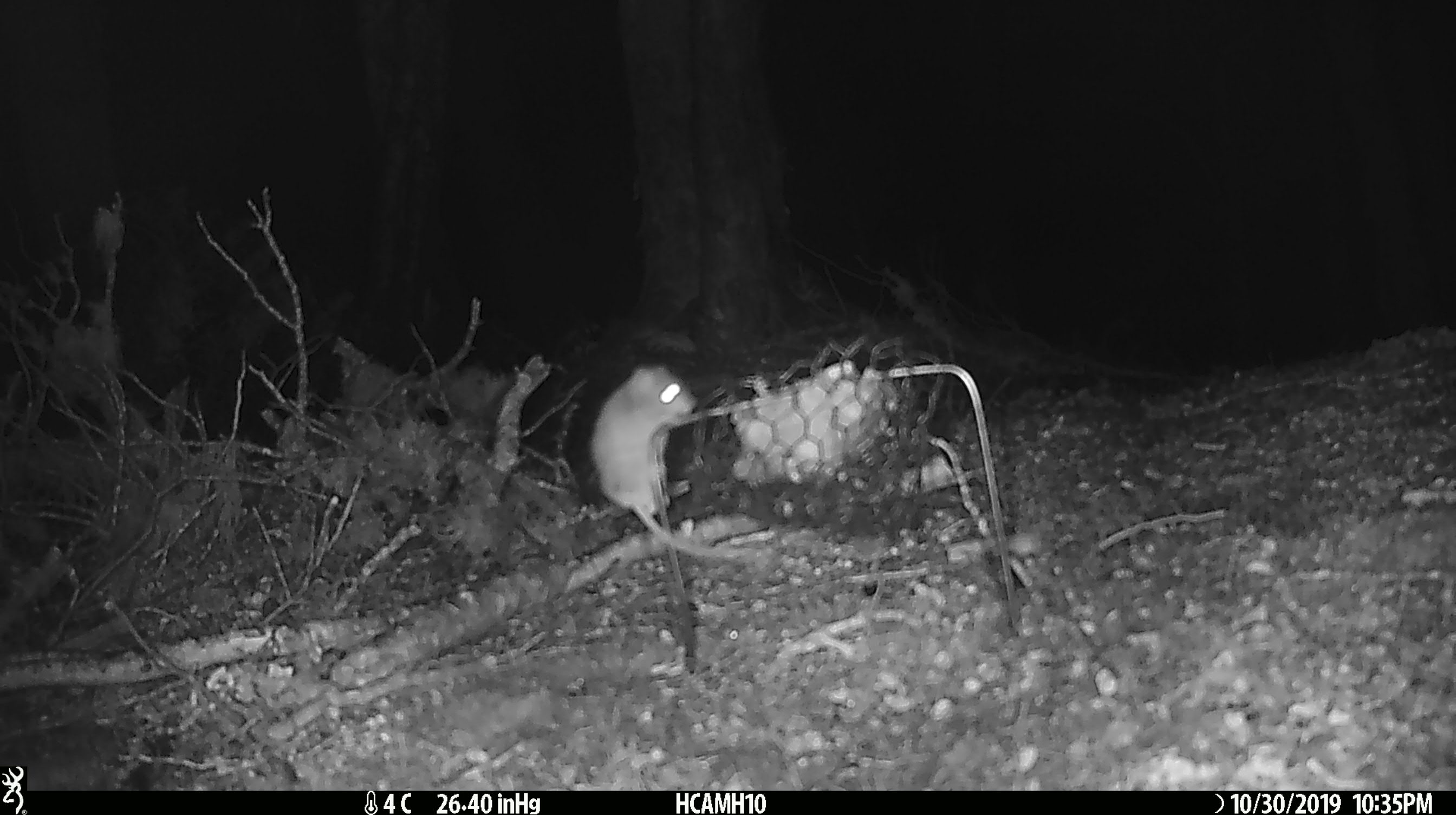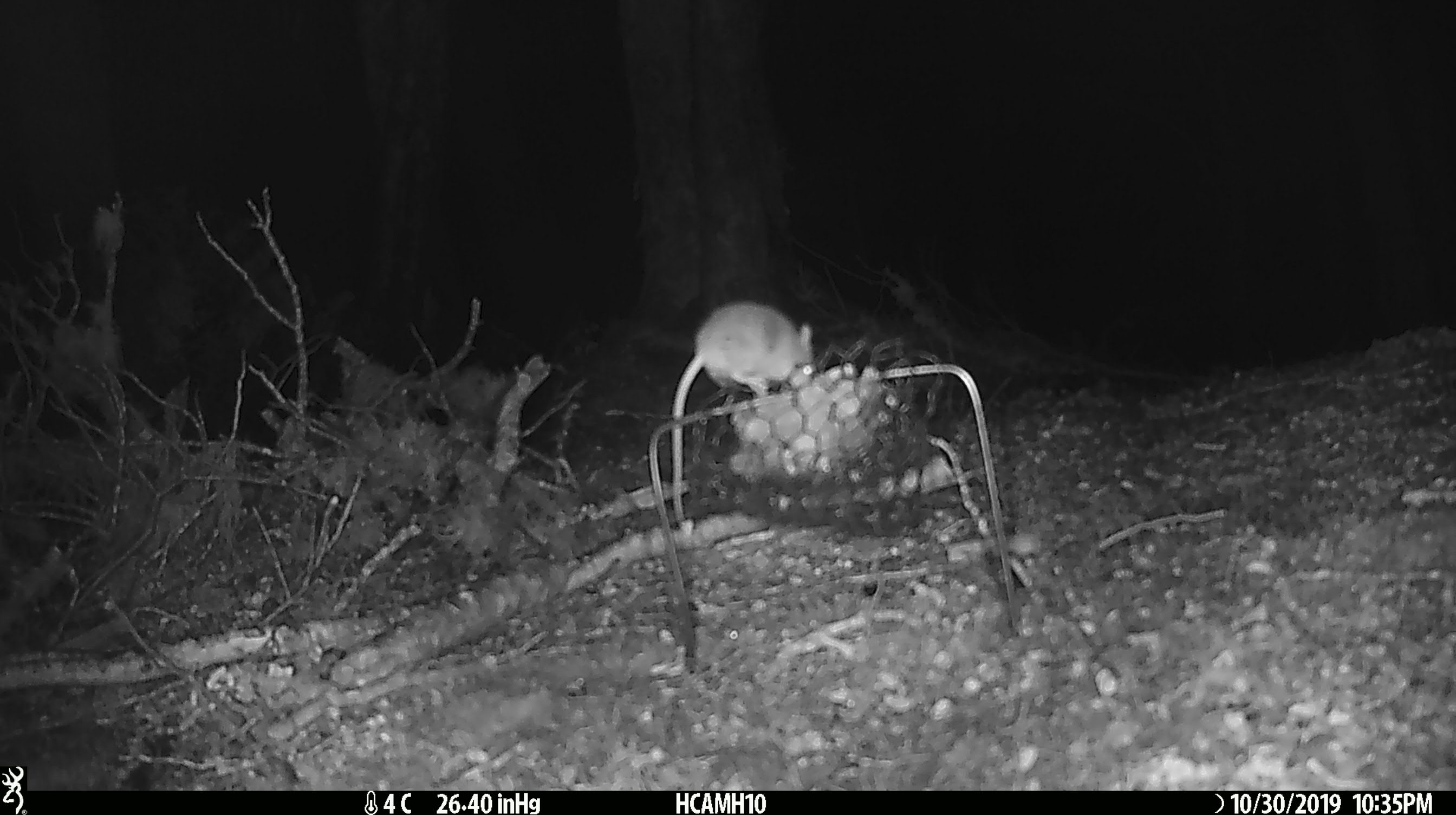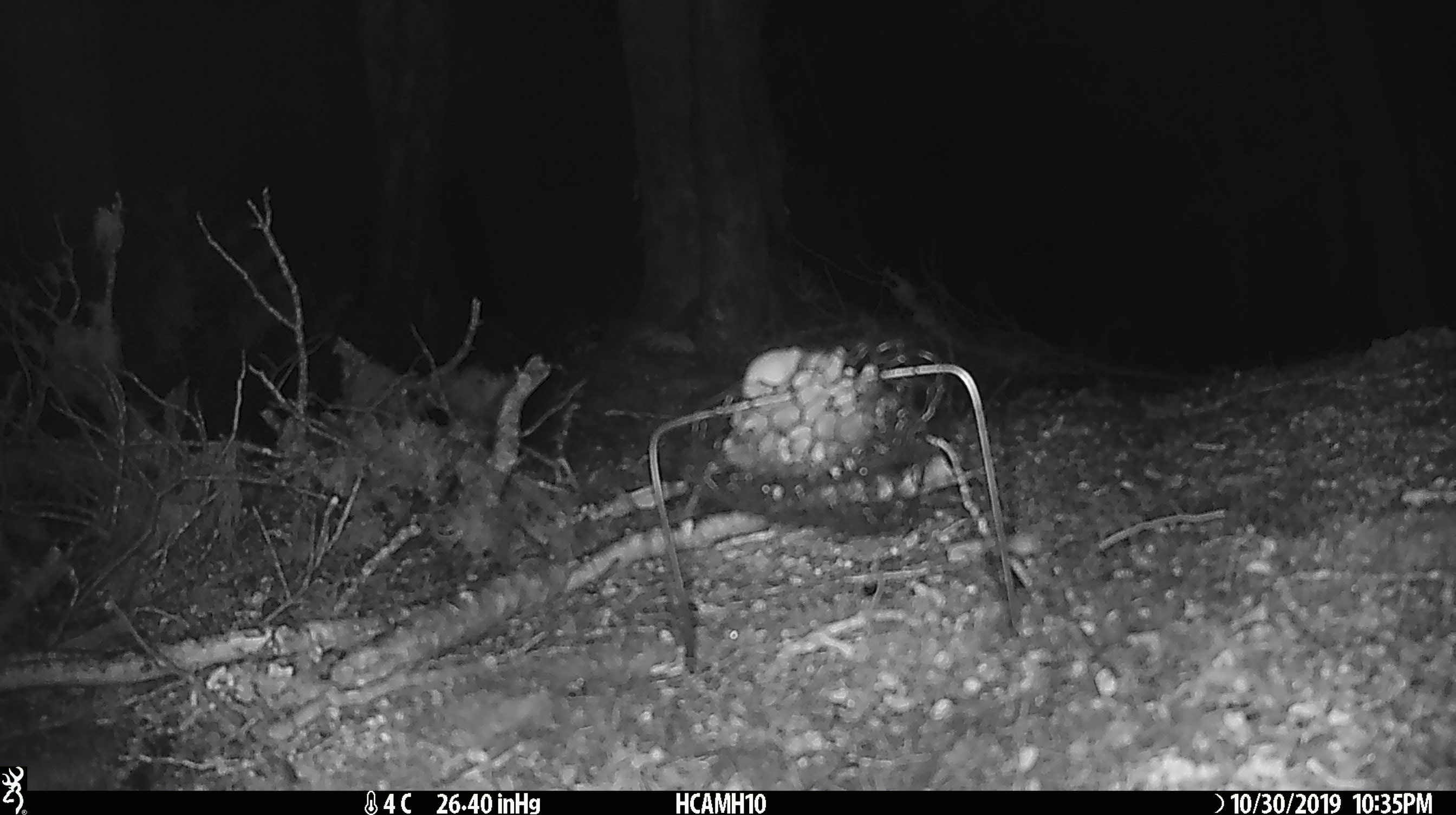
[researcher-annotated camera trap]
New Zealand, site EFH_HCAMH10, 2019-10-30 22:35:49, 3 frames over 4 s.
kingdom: Animalia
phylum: Chordata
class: Mammalia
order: Rodentia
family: Muridae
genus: Mus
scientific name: Mus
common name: mouse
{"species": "mouse (Mus)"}